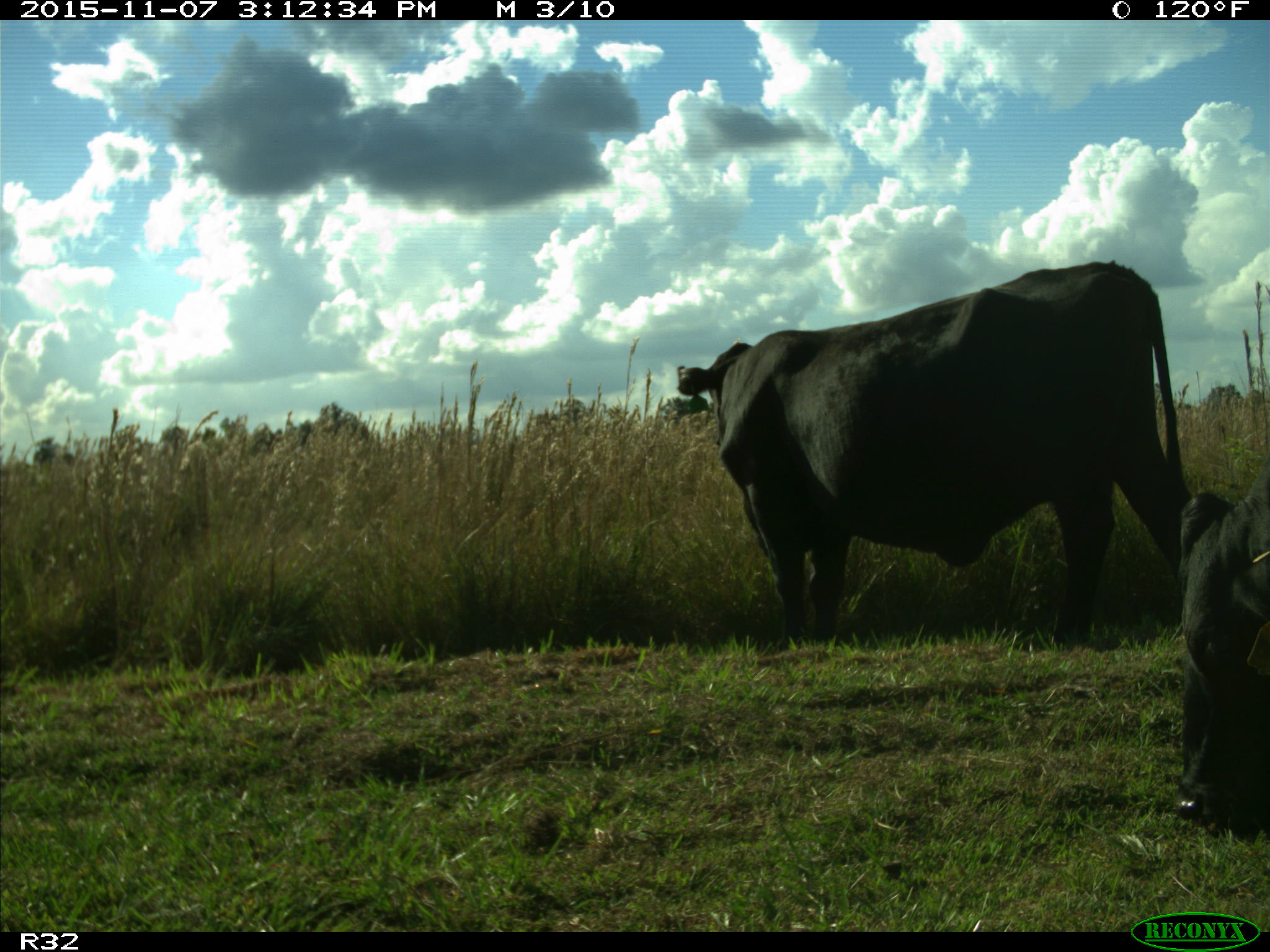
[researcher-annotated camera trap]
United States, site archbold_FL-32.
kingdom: Animalia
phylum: Chordata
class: Mammalia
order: Artiodactyla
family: Bovidae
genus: Bos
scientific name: Bos taurus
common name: domestic cow